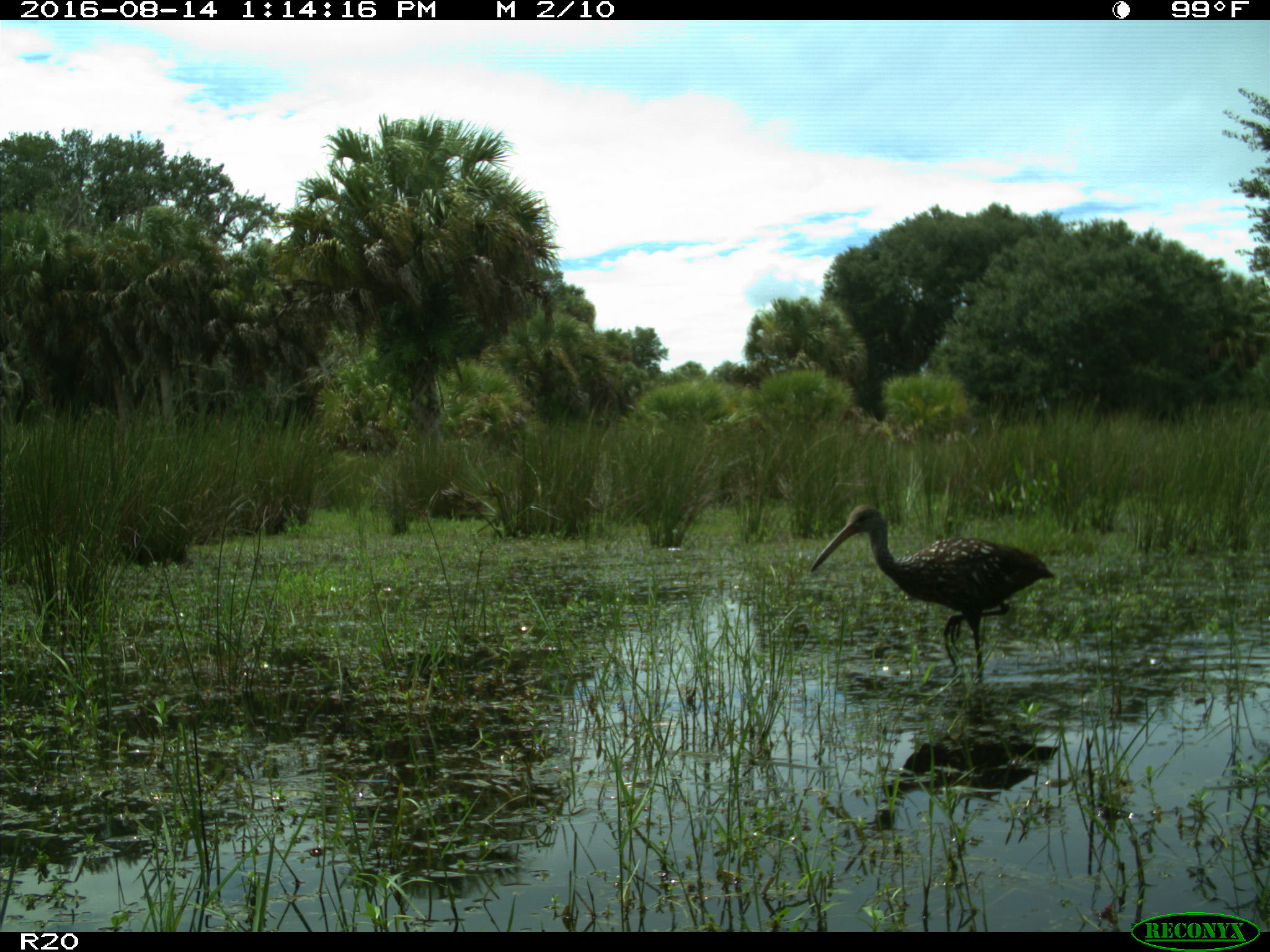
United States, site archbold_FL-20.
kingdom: Animalia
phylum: Chordata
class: Aves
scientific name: Aves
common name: birds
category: unidentified bird